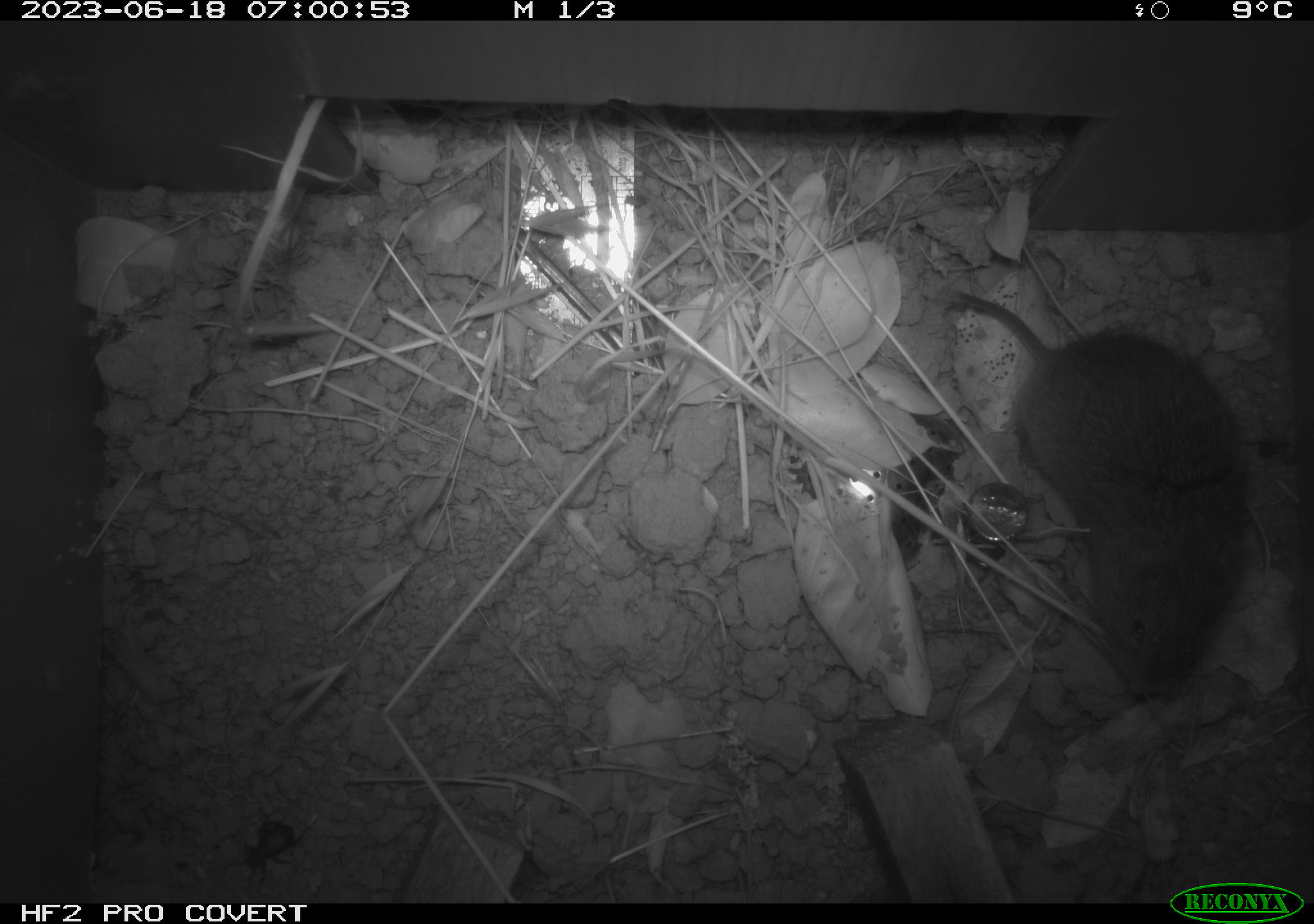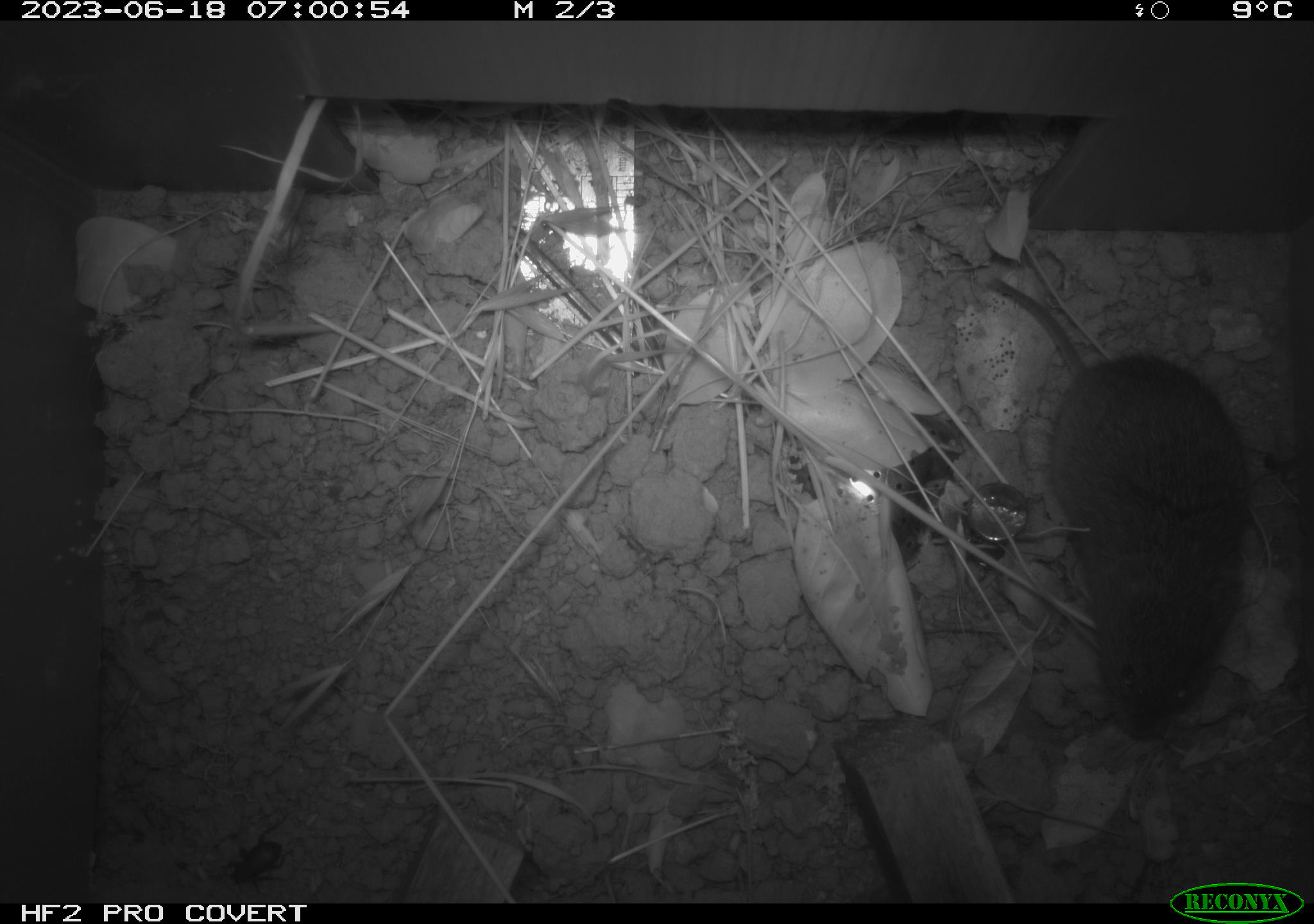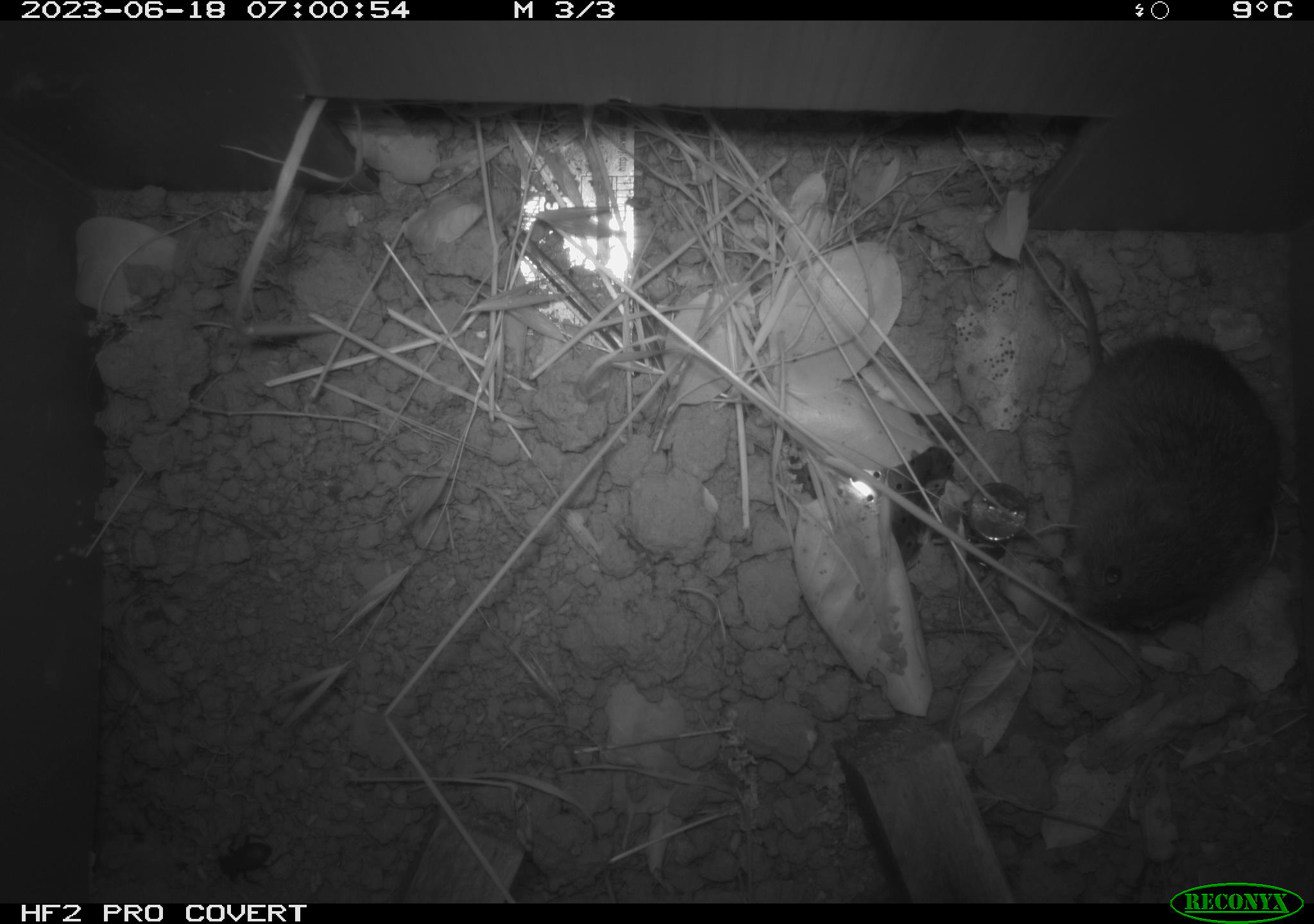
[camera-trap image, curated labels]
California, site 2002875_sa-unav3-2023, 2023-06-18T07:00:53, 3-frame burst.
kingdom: Animalia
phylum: Chordata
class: Mammalia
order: Rodentia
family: Cricetidae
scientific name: Arvicolinae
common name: voles, lemmings, and muskrats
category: arvicolinae subfamily